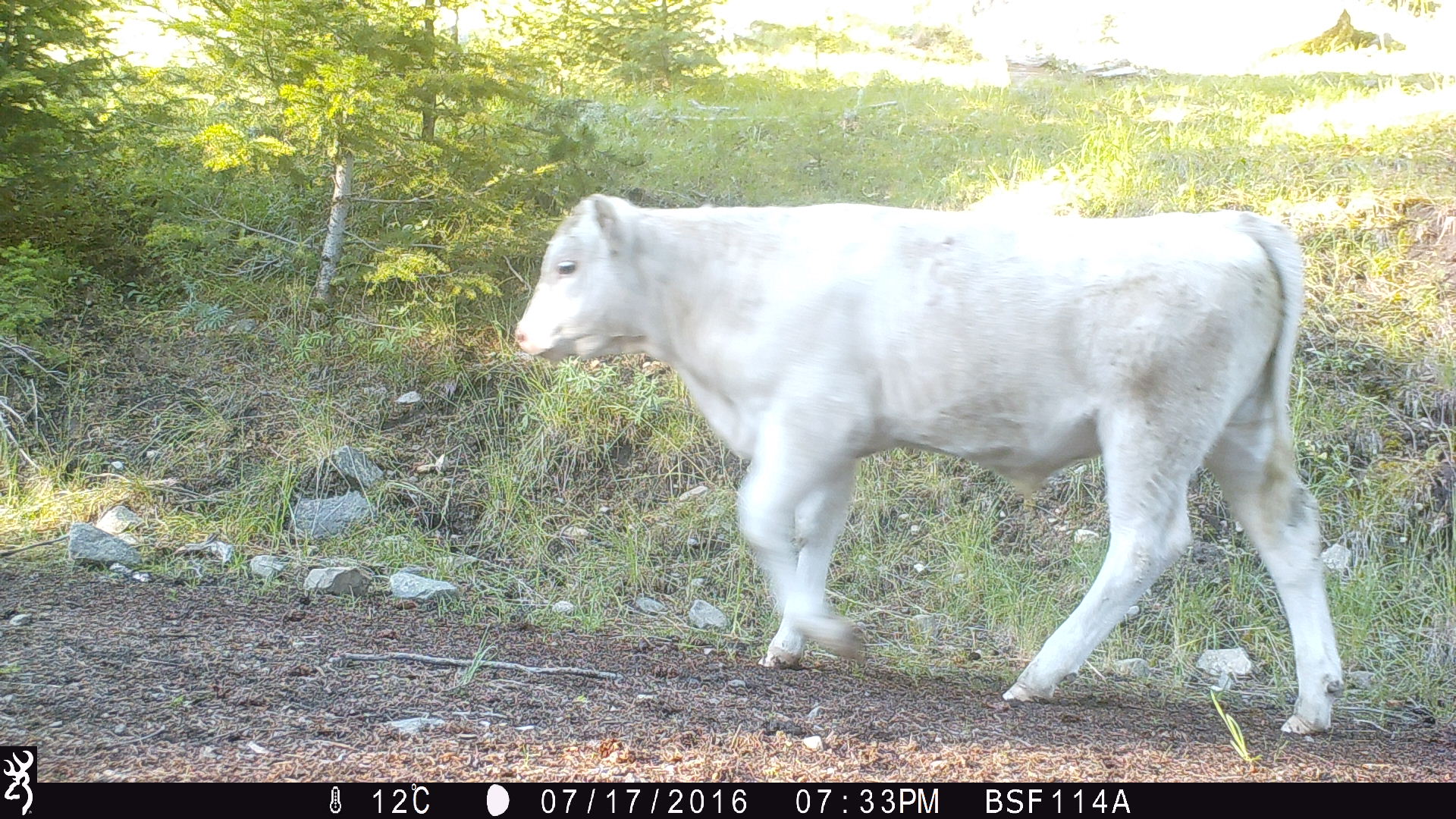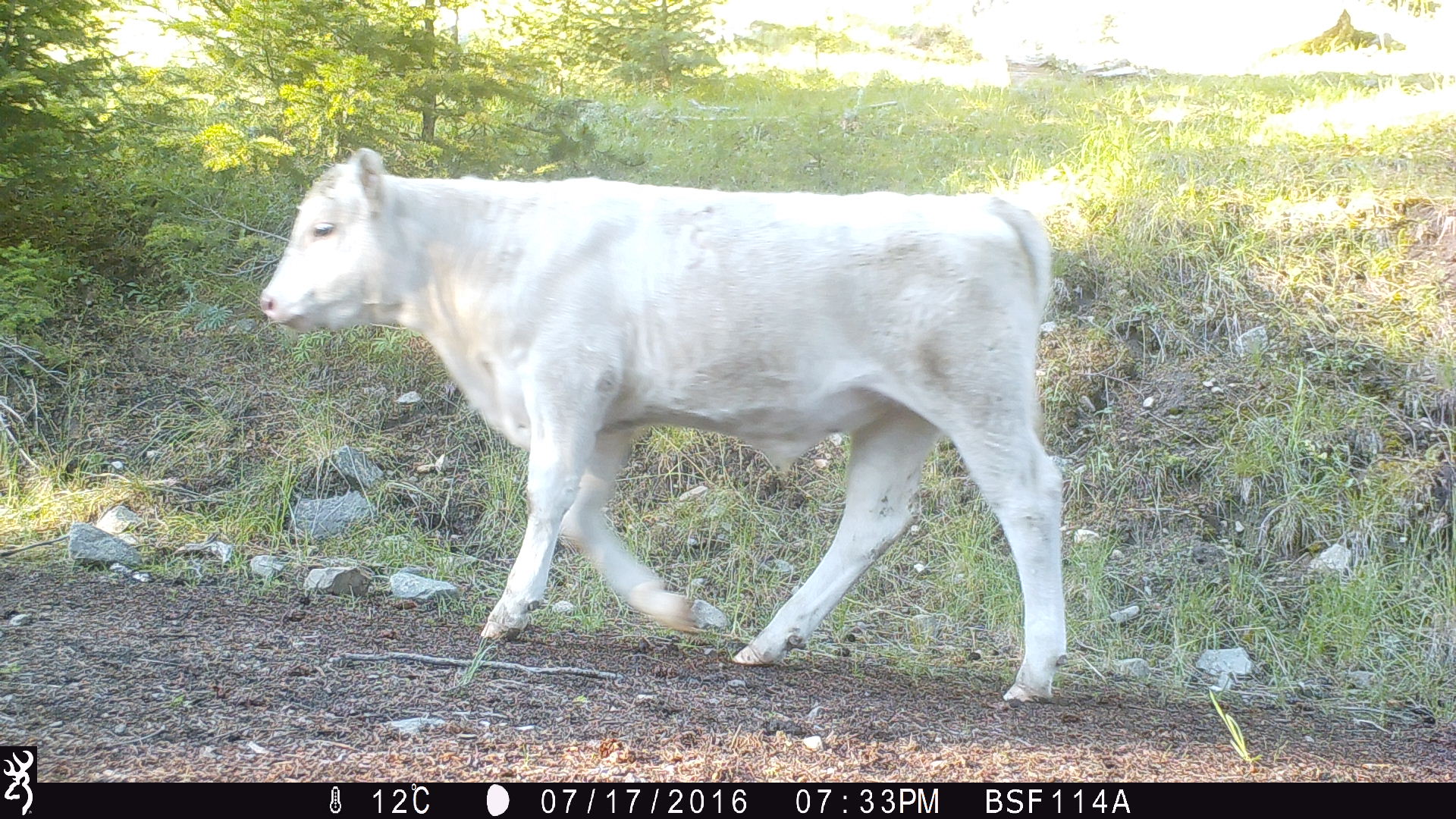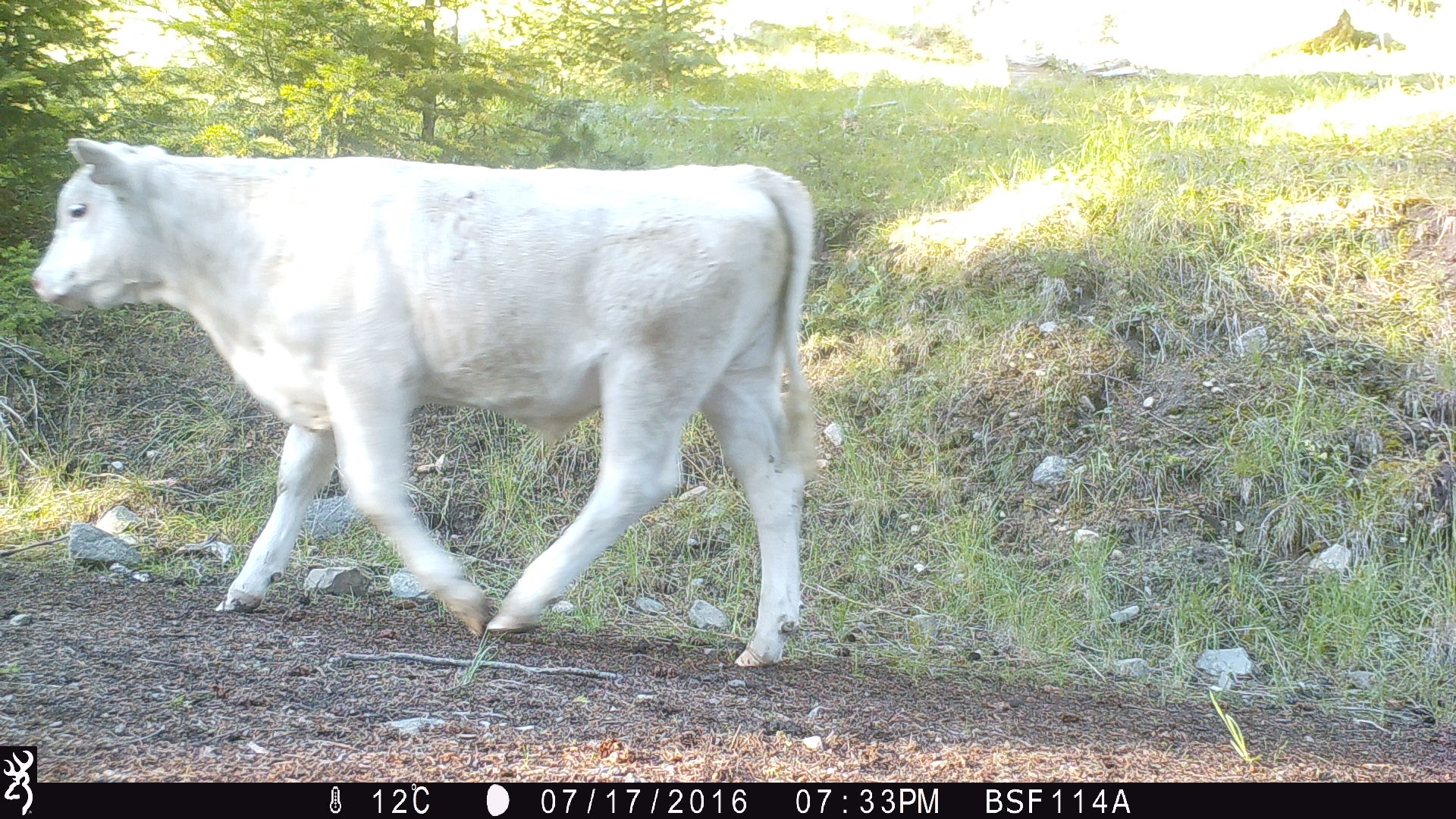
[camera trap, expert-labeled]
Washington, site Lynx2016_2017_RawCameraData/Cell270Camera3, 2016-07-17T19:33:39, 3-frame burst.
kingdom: Animalia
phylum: Chordata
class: Mammalia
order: Artiodactyla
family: Bovidae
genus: Bos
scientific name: Bos taurus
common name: domestic cattle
Domestic cattle (Bos taurus). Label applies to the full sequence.